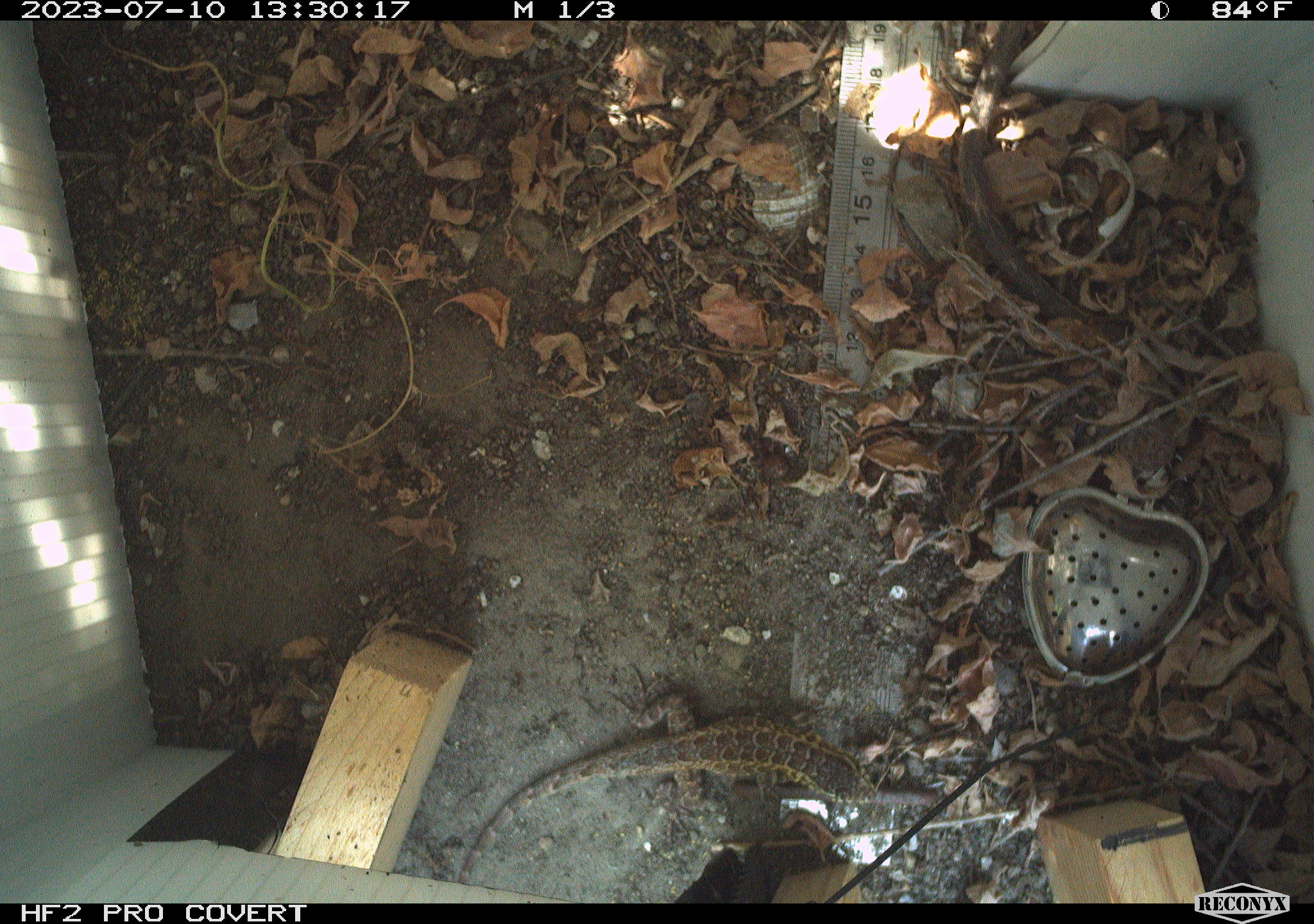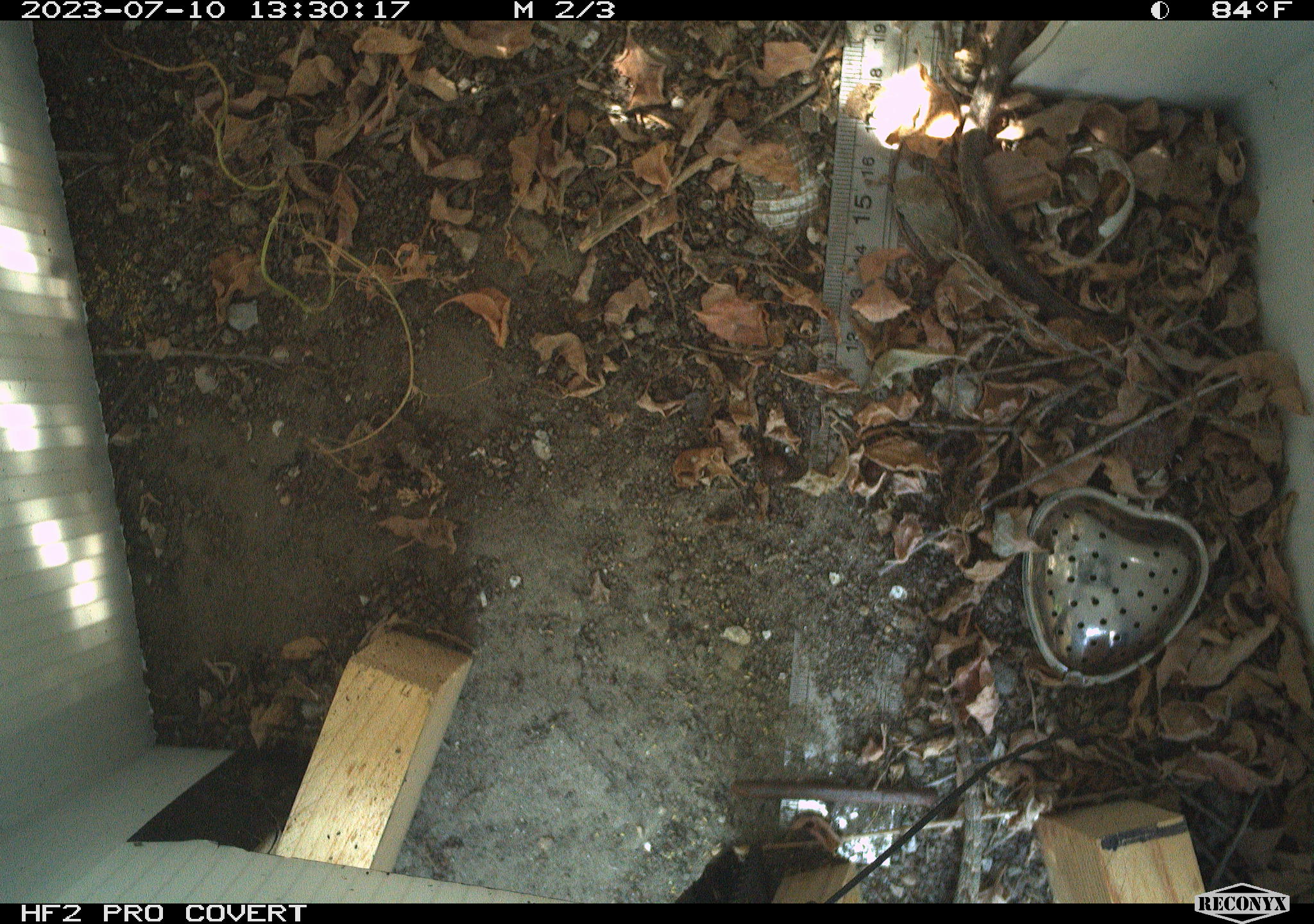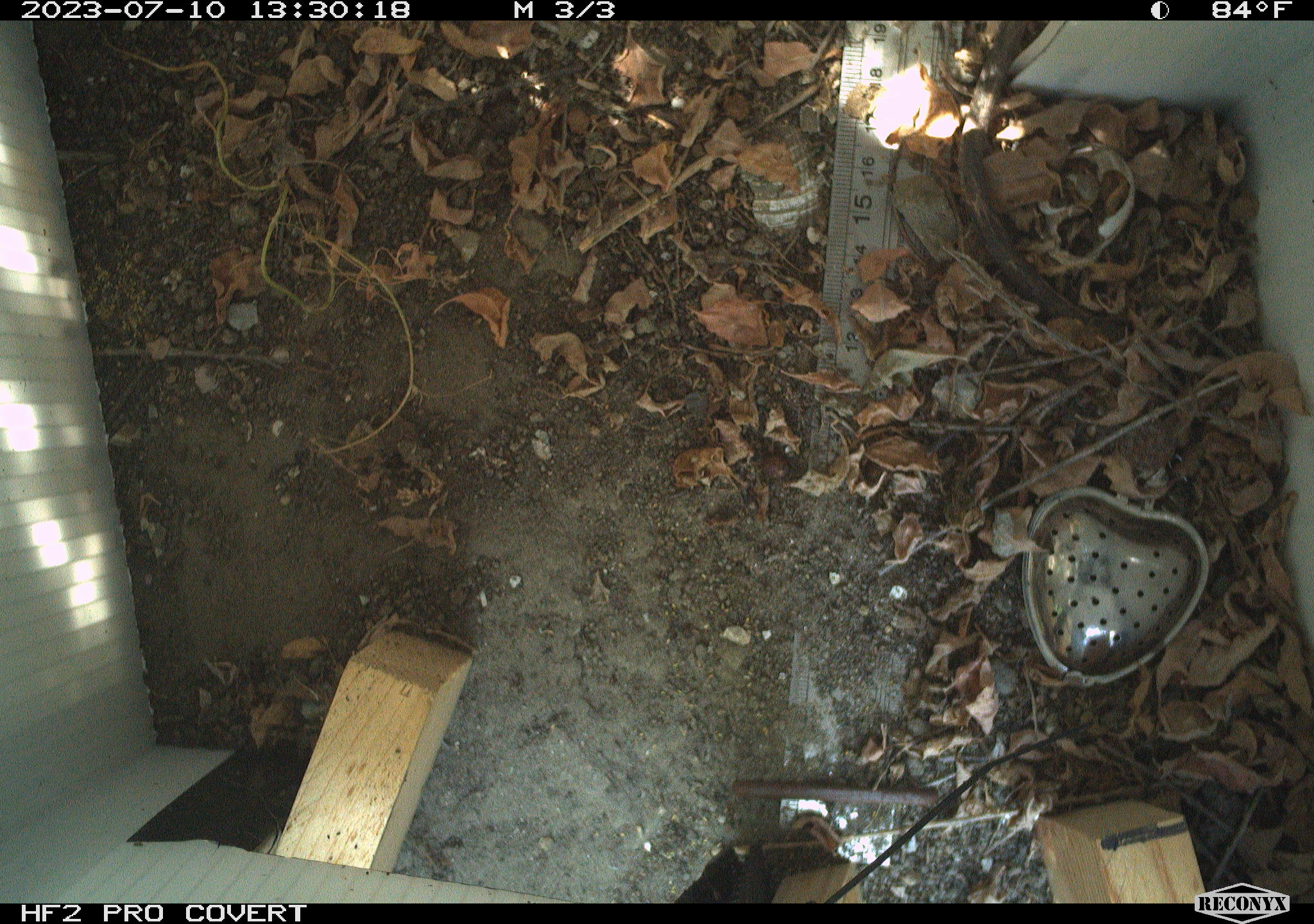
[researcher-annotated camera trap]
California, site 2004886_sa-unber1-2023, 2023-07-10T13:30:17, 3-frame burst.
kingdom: Animalia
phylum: Chordata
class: Reptilia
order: Squamata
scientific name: Squamata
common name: lizards and snakes